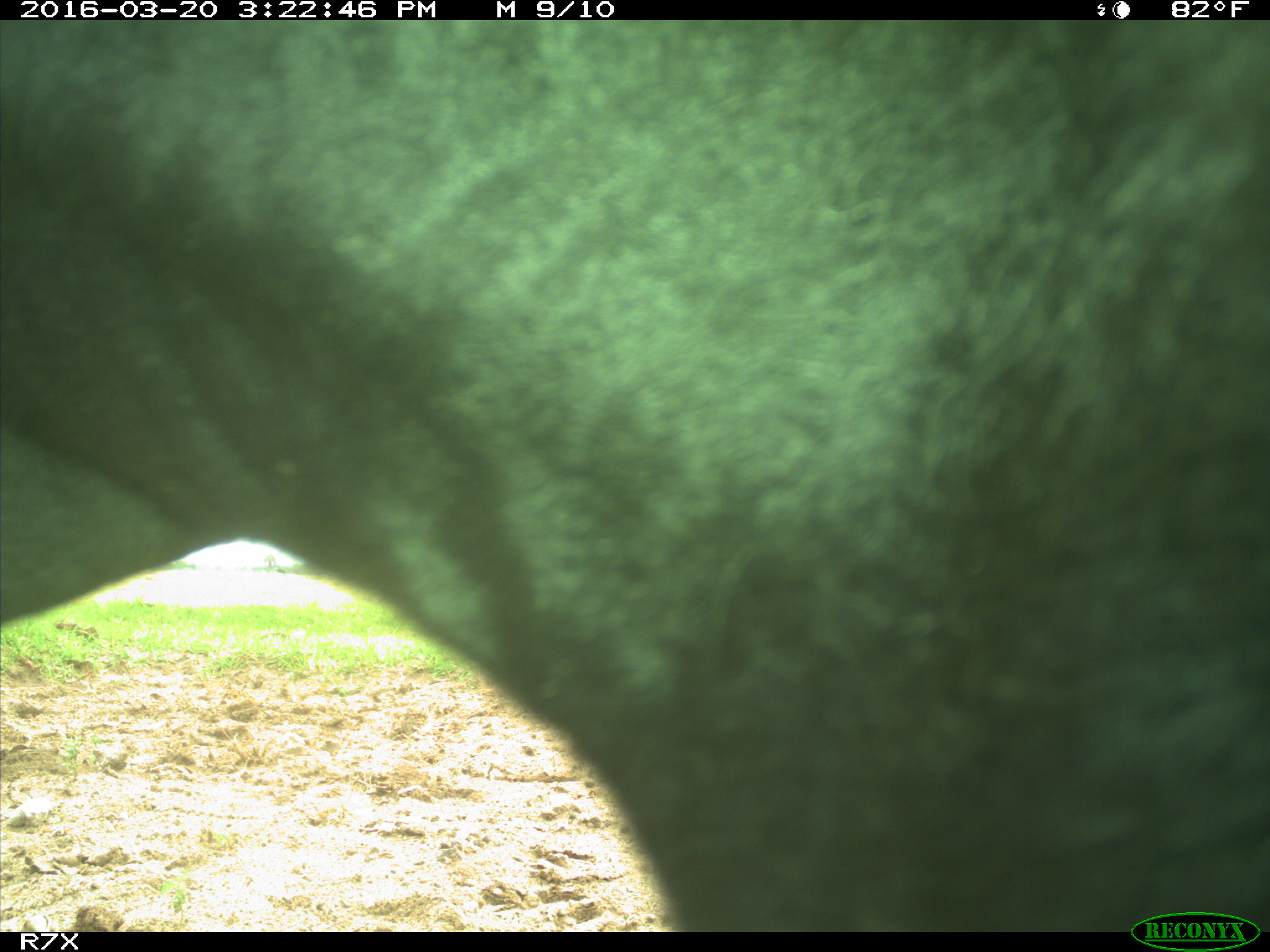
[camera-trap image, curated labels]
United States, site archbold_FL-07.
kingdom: Animalia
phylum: Chordata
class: Mammalia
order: Artiodactyla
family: Bovidae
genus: Bos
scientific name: Bos taurus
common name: domestic cow